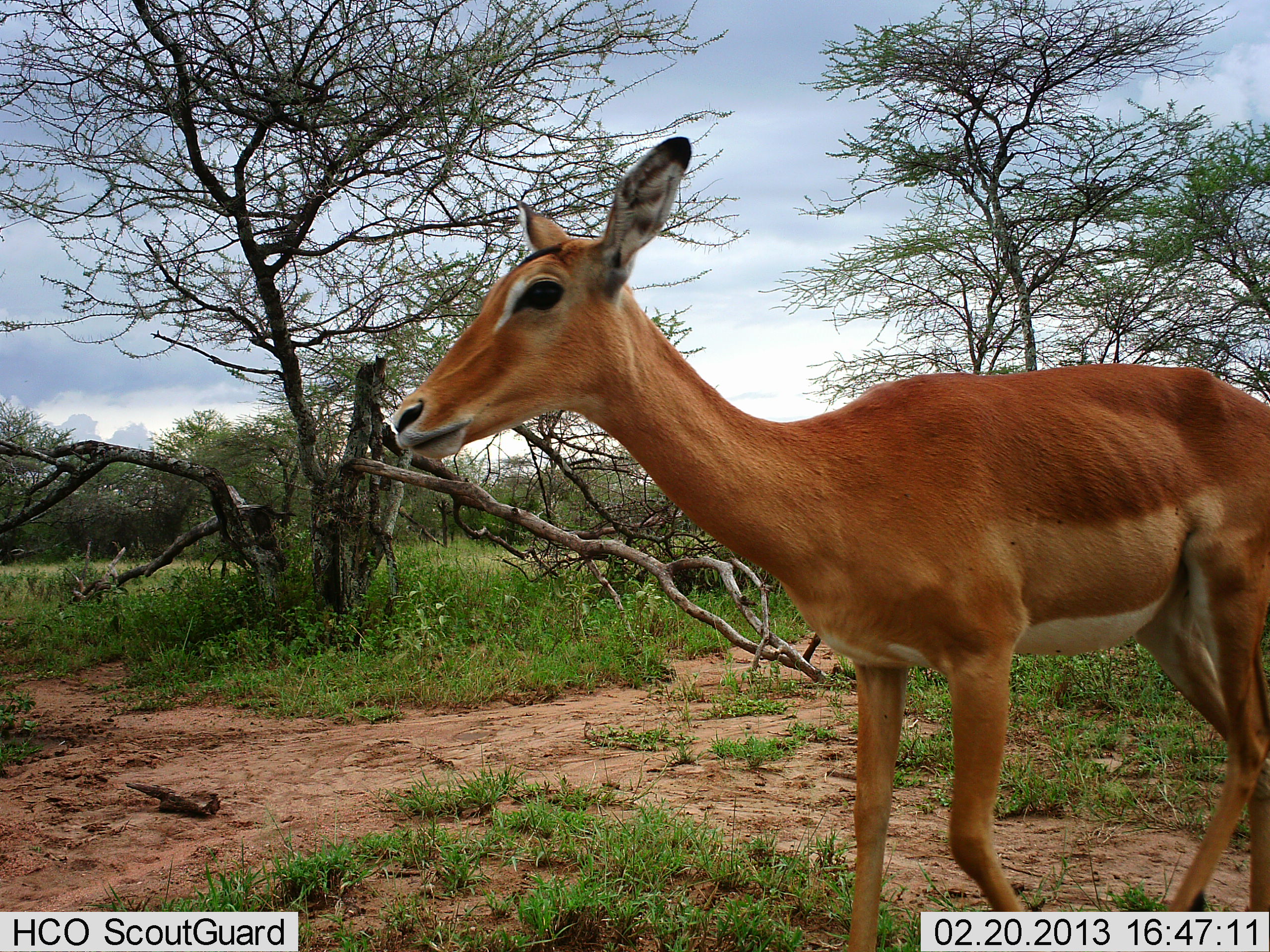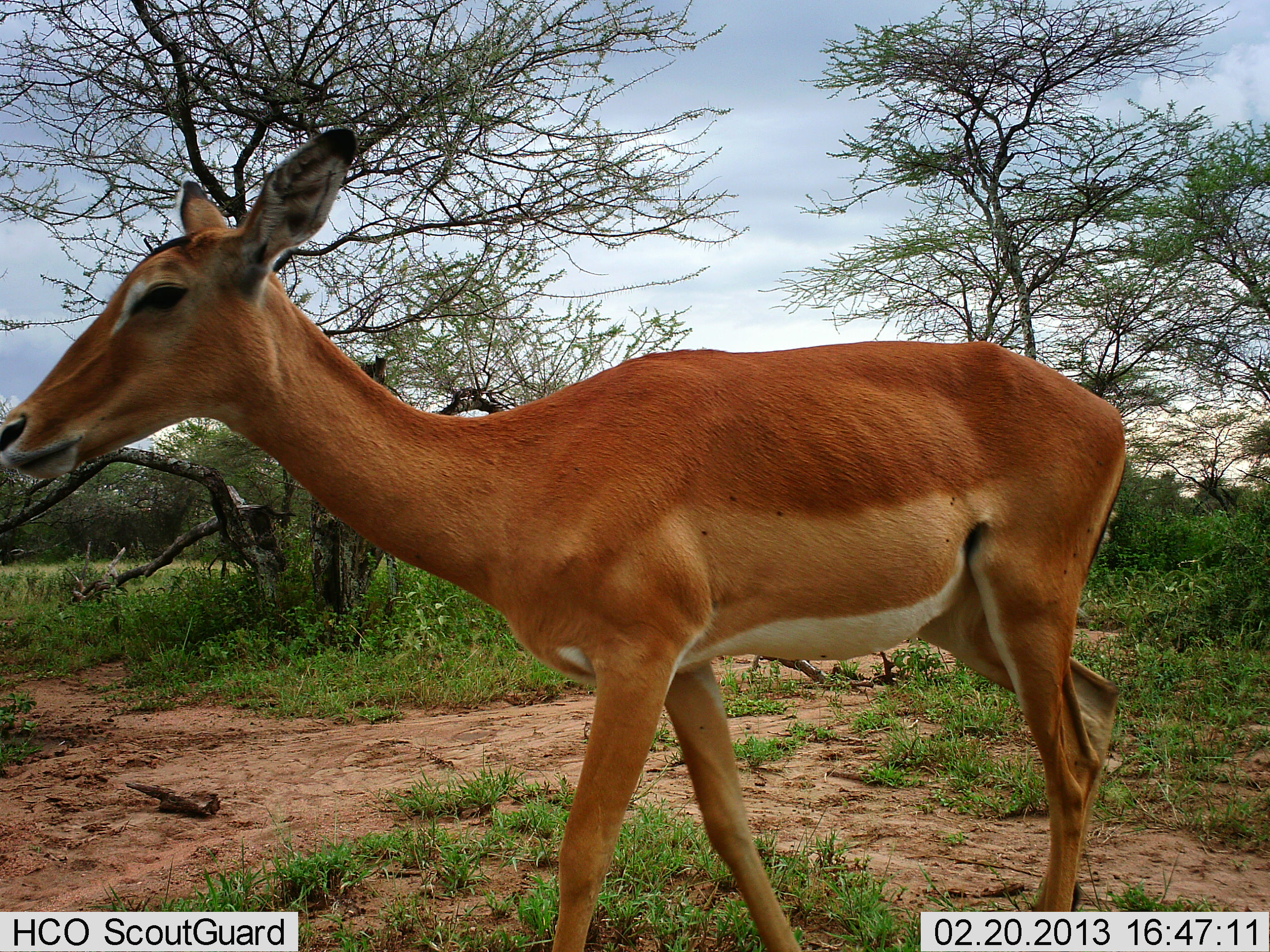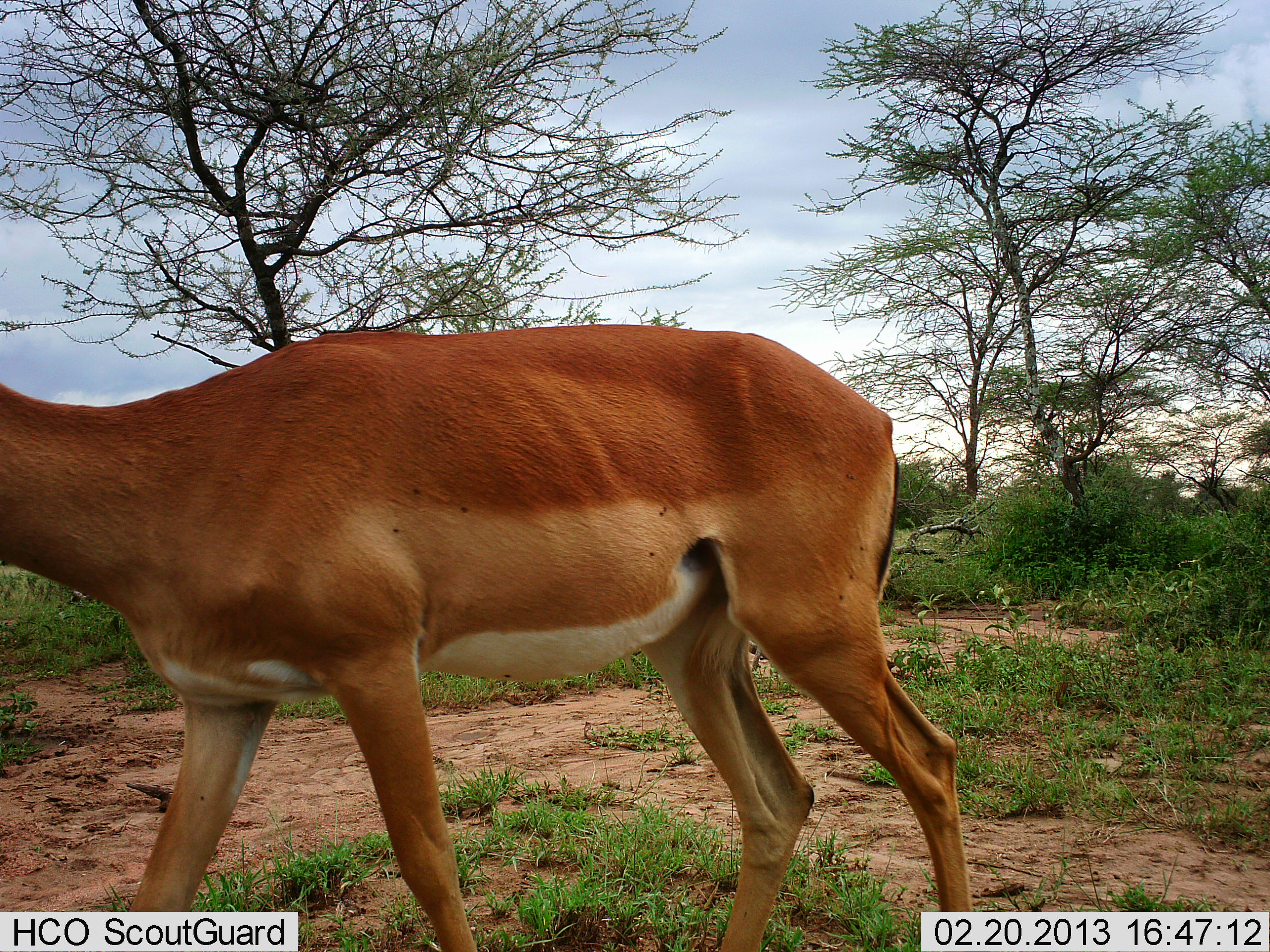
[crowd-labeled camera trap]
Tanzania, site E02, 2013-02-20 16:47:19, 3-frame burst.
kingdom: Animalia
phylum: Chordata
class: Mammalia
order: Artiodactyla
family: Bovidae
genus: Aepyceros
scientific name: Aepyceros melampus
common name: impala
Impala (Aepyceros melampus), count 1. Behavior (volunteer vote fractions): standing 12%, resting 0%, moving 94%, interacting 0%. Young present (vote fraction): 0%. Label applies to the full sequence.